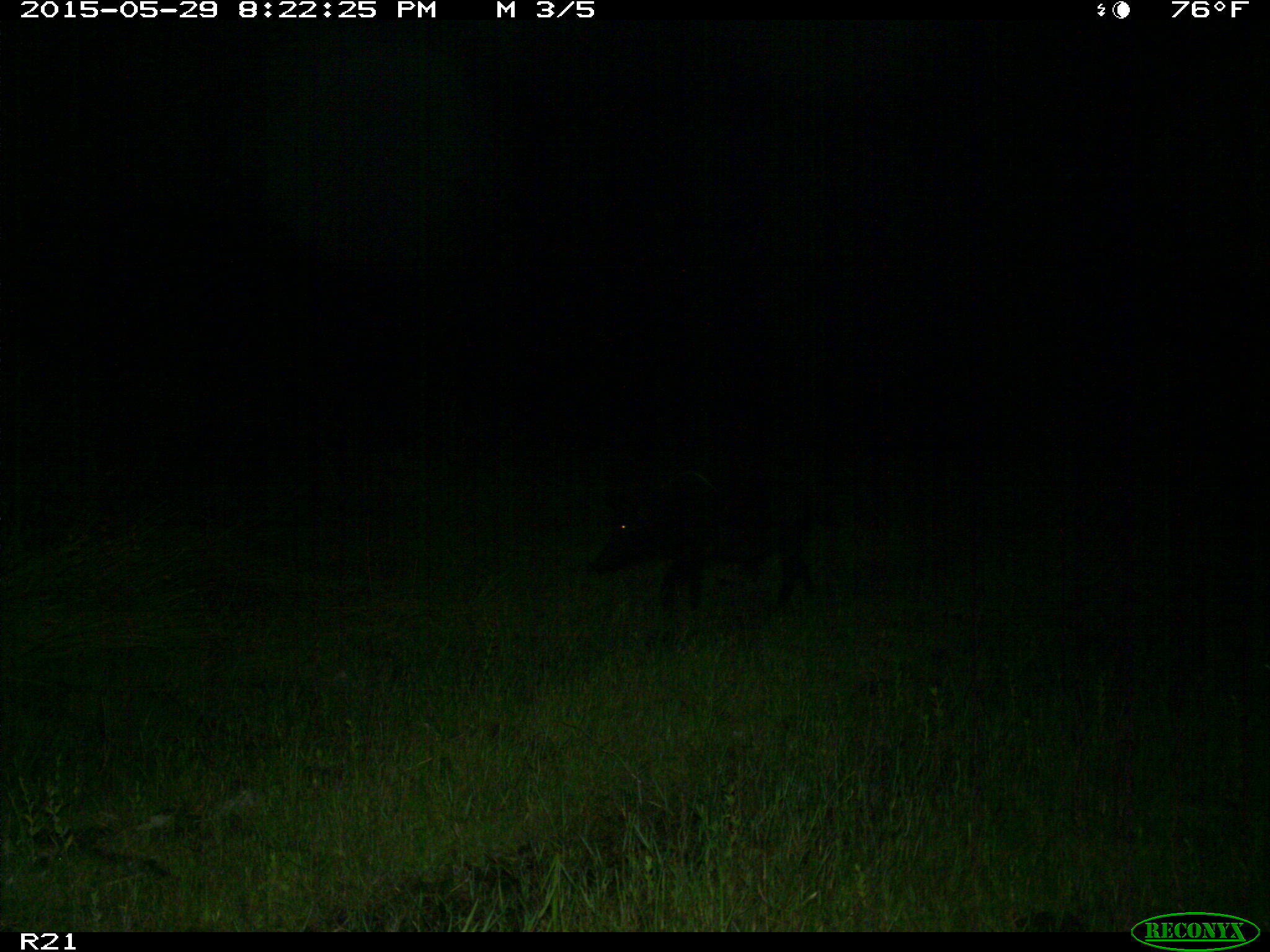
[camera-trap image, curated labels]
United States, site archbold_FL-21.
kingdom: Animalia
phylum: Chordata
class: Mammalia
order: Artiodactyla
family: Suidae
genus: Sus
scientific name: Sus scrofa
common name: wild boar